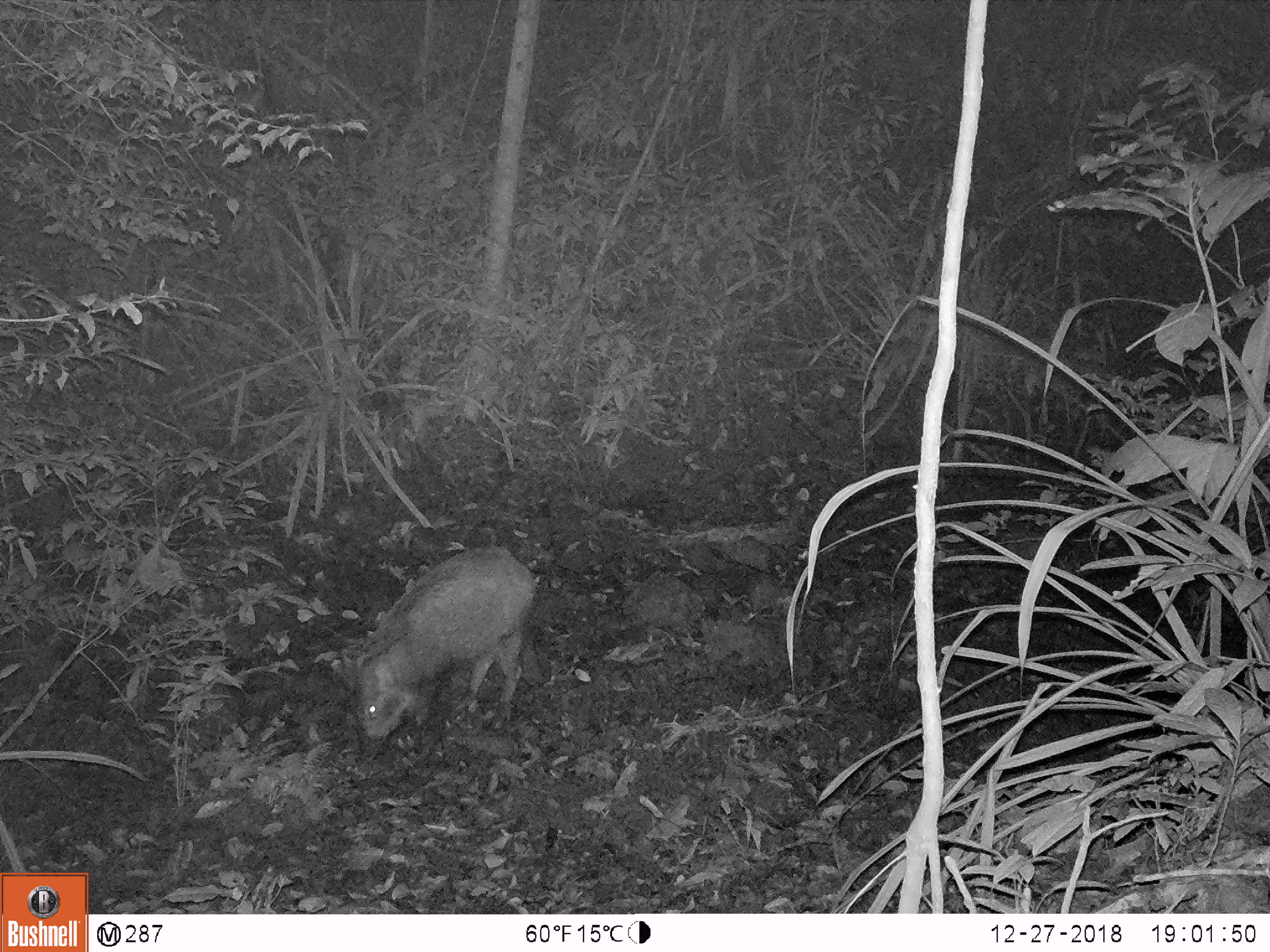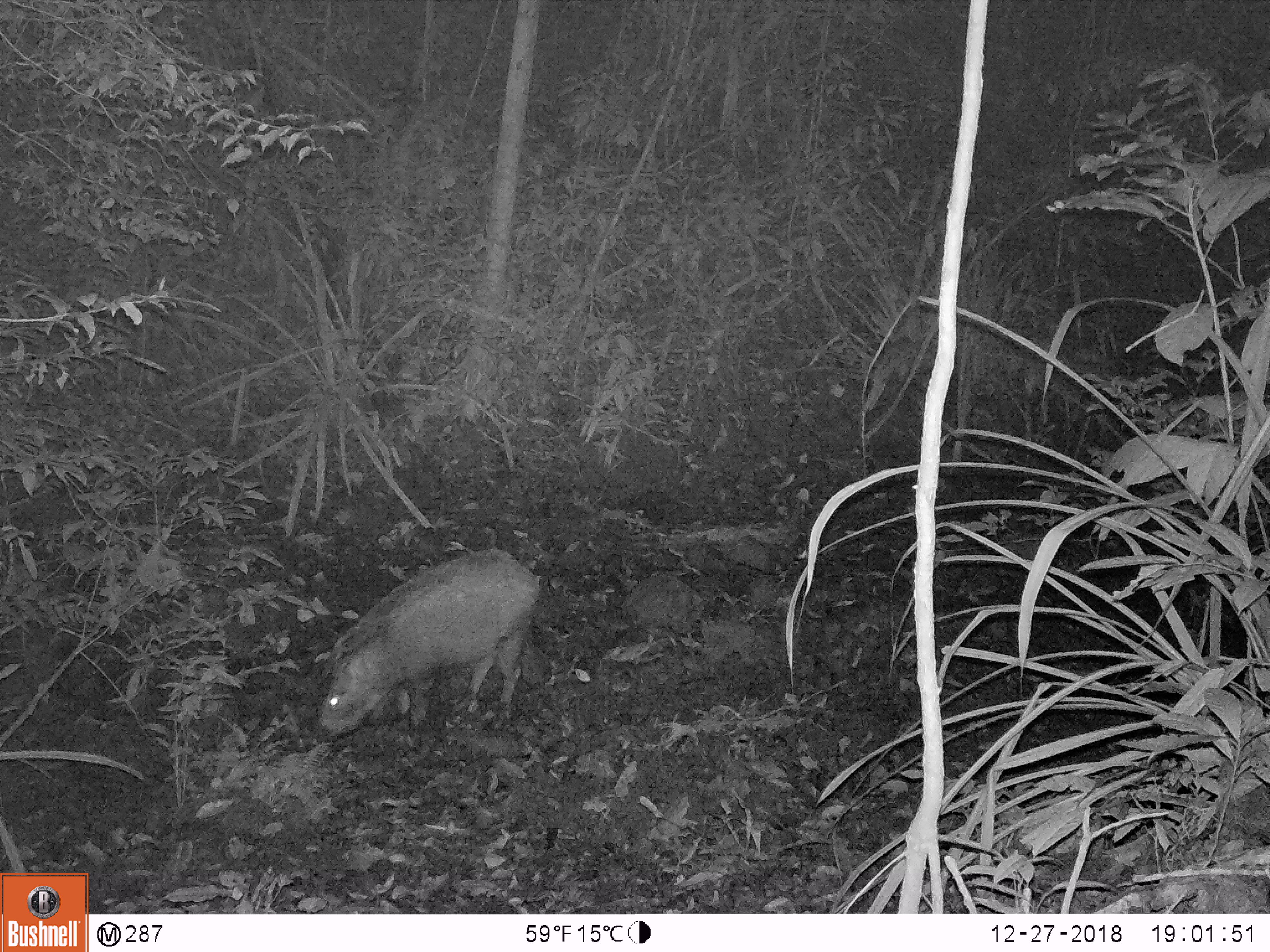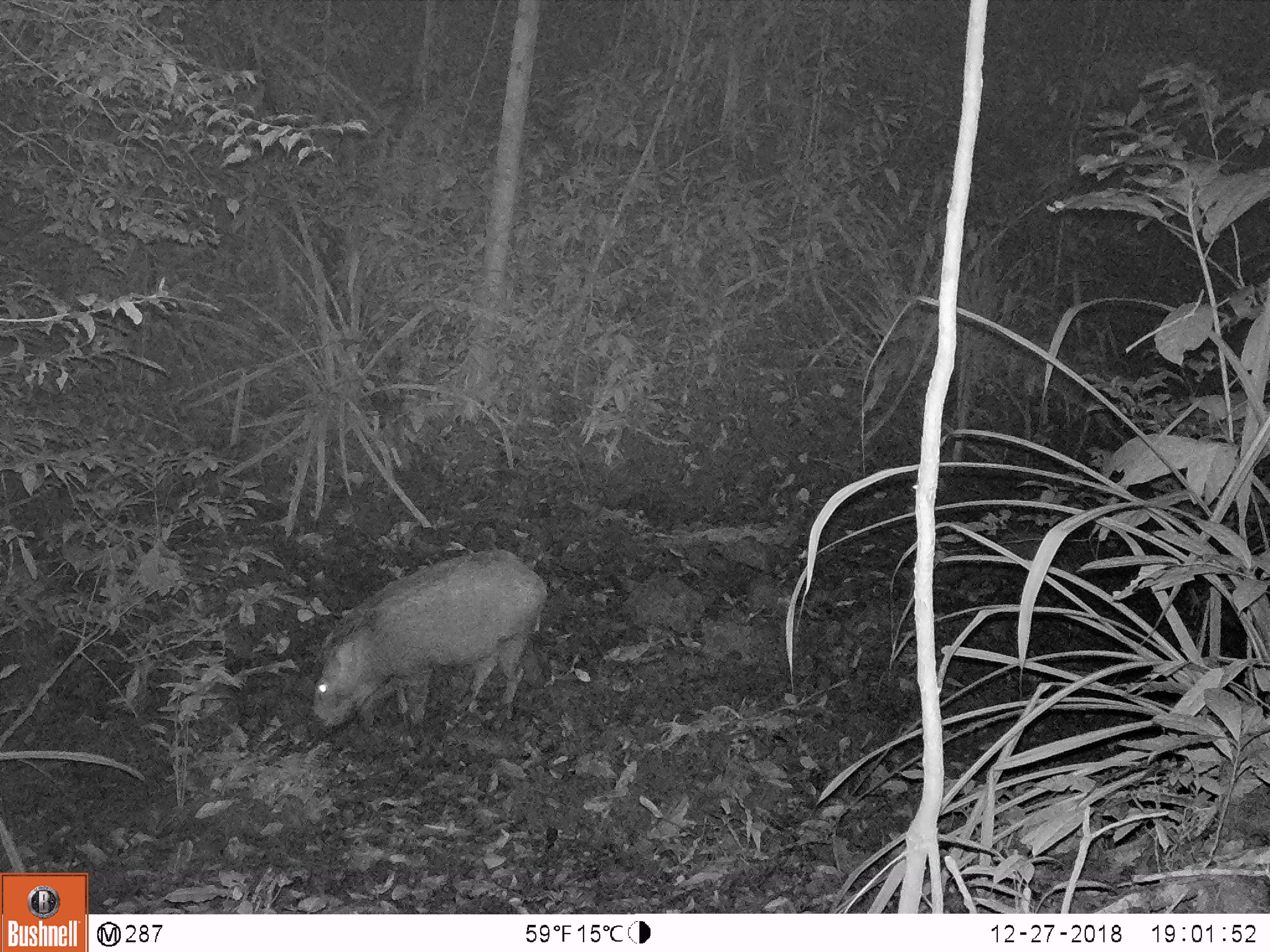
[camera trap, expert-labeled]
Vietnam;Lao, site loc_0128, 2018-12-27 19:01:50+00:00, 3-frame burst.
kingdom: Animalia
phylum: Chordata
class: Mammalia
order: Artiodactyla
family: Suidae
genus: Sus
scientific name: Sus scrofa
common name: eurasian wild pig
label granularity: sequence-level